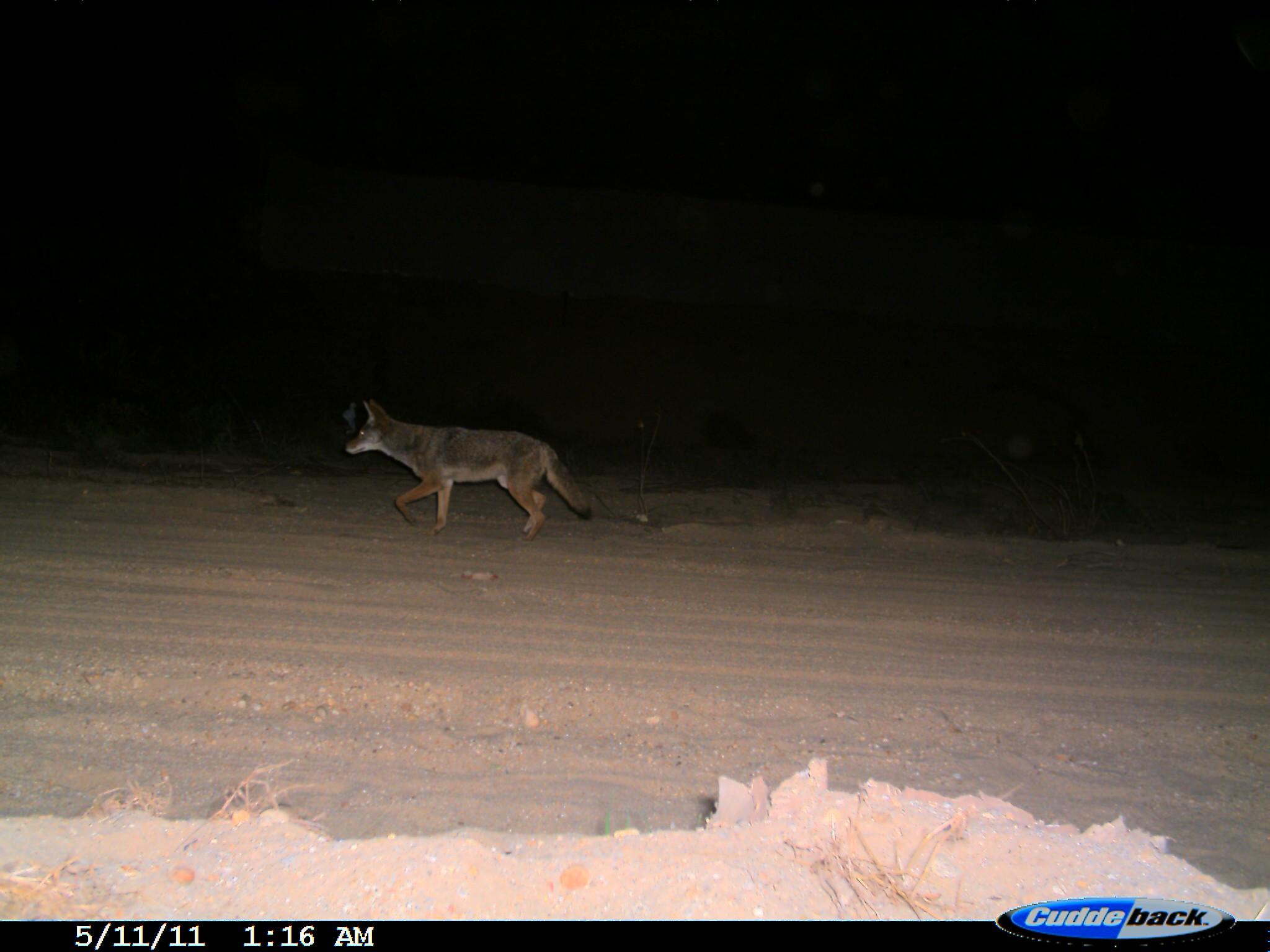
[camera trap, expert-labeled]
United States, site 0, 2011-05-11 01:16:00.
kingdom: Animalia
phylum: Chordata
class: Mammalia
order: Carnivora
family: Canidae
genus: Canis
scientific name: Canis latrans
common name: coyote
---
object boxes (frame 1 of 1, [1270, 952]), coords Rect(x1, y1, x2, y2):
coyote: Rect(329, 367, 616, 565)